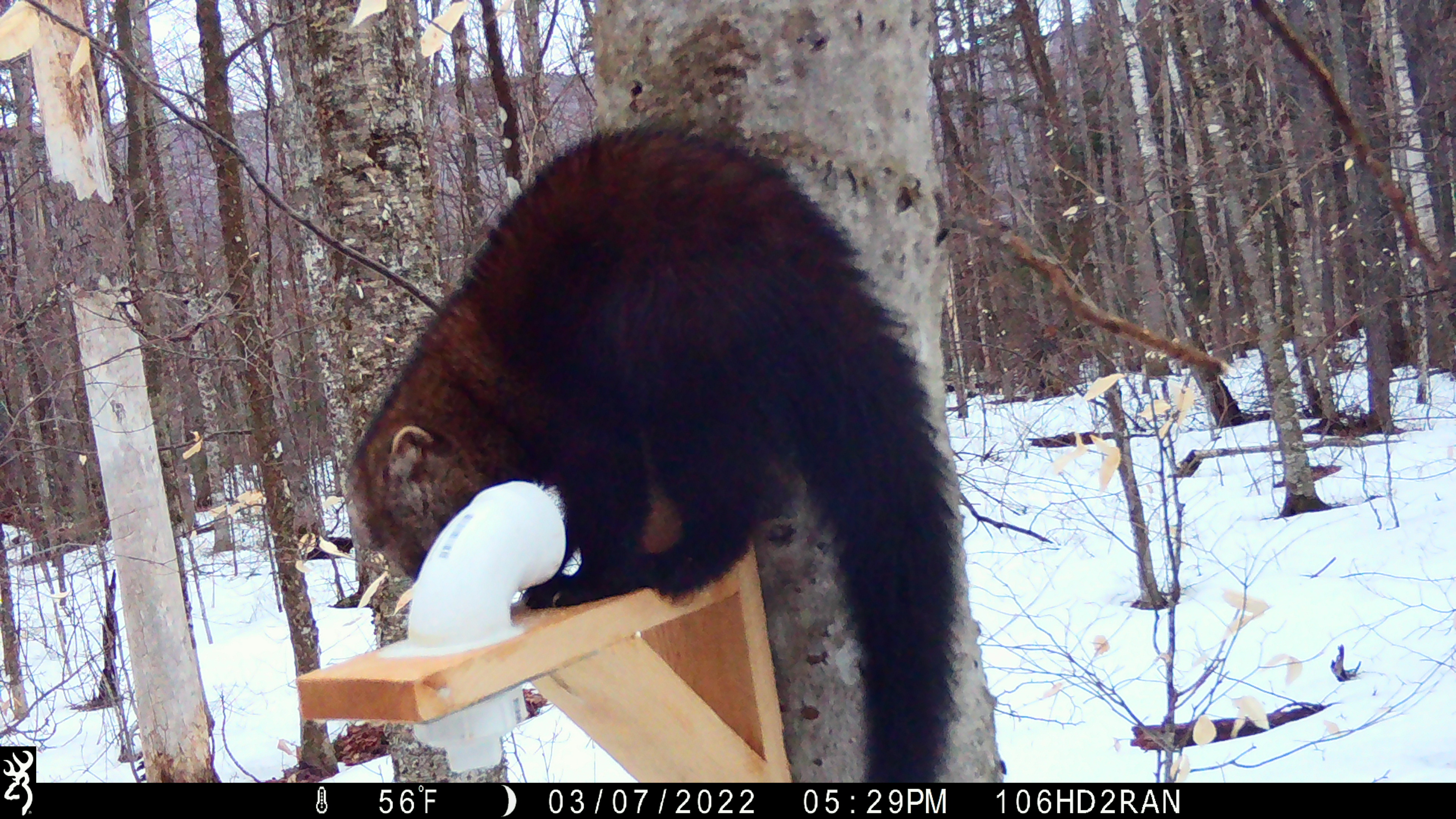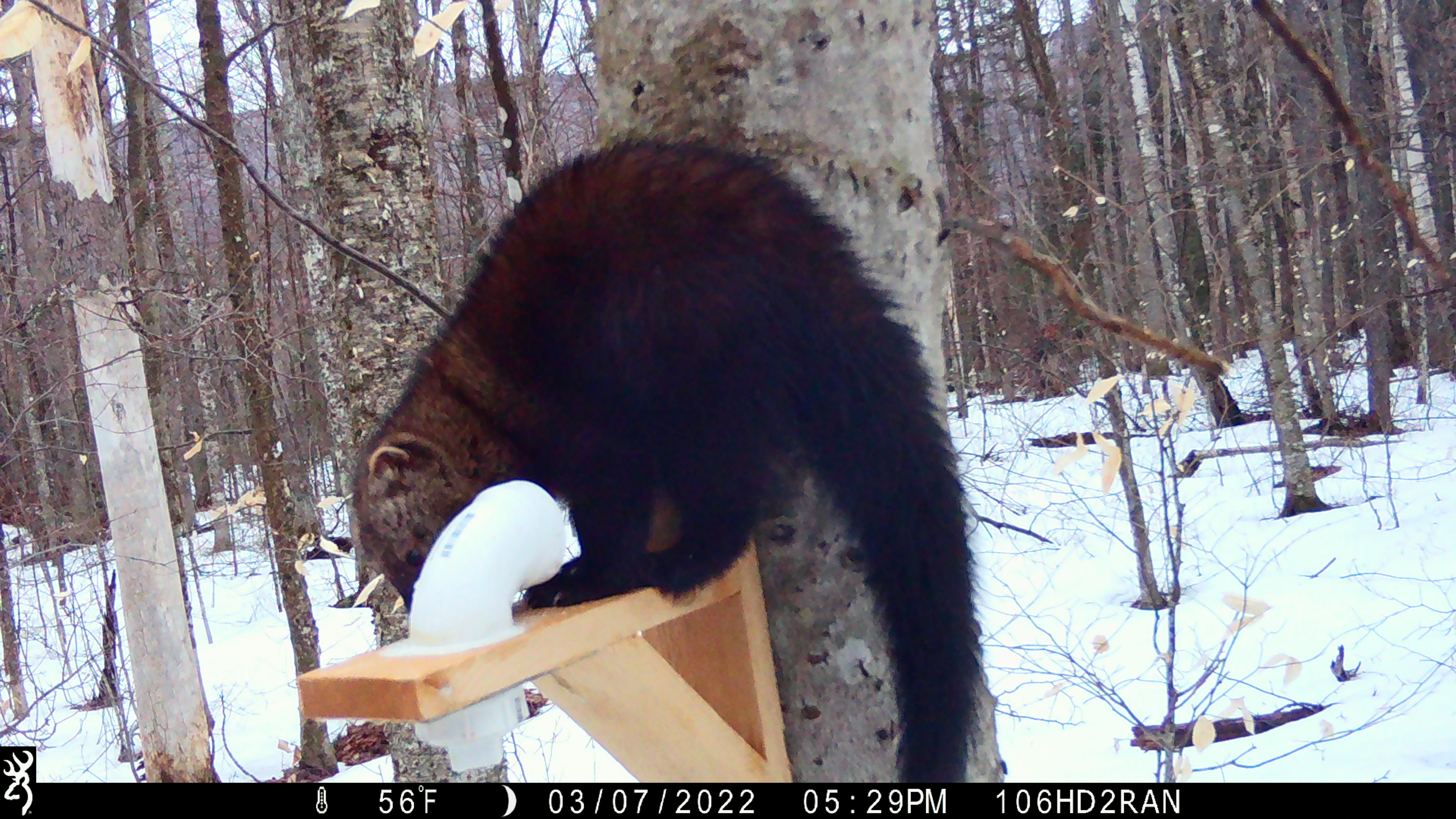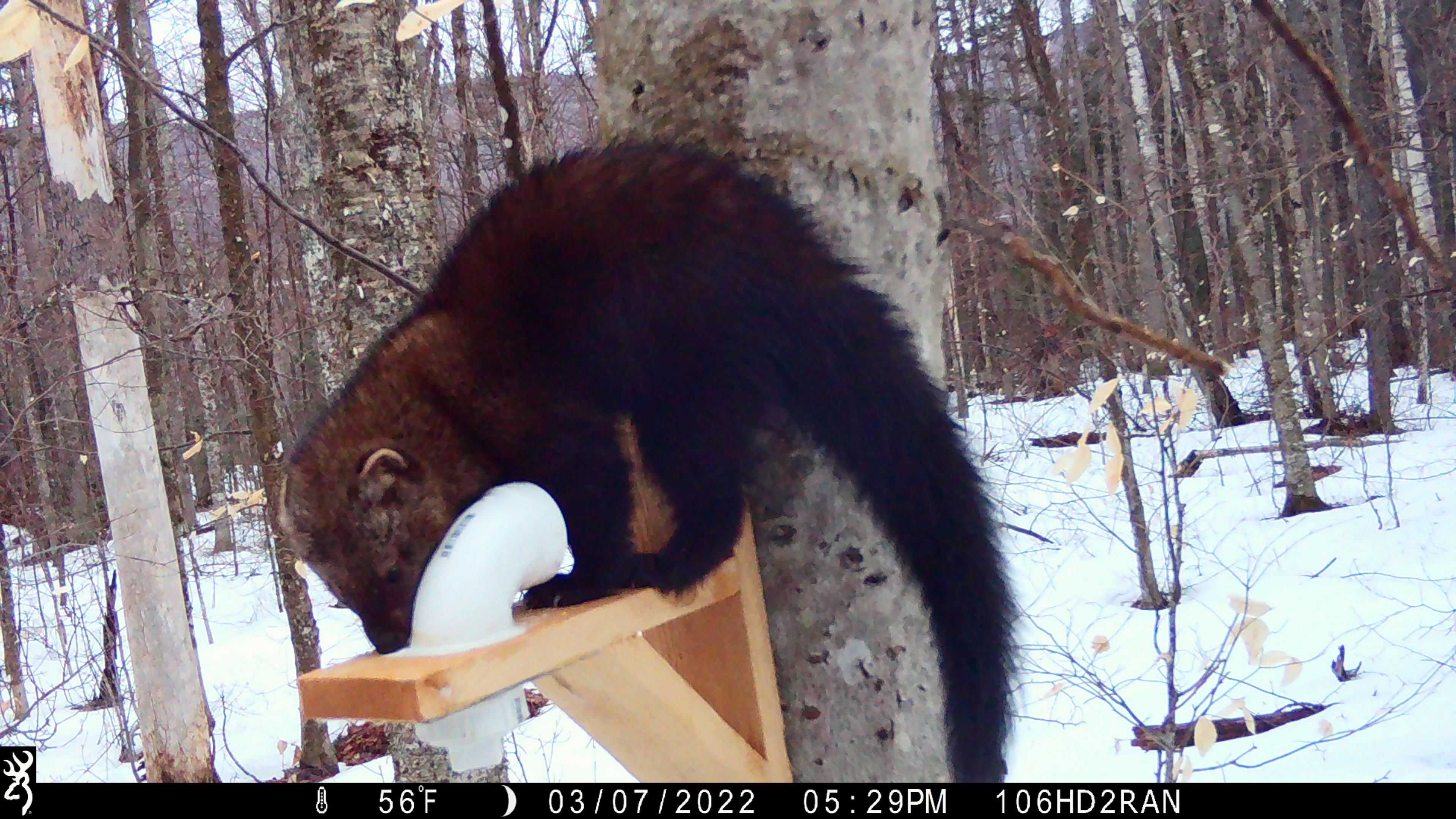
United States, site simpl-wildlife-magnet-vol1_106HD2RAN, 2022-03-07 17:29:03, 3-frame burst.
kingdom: Animalia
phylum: Chordata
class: Mammalia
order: Carnivora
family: Mustelidae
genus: Pekania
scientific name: Pekania pennanti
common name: fisher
Fisher (Pekania pennanti).